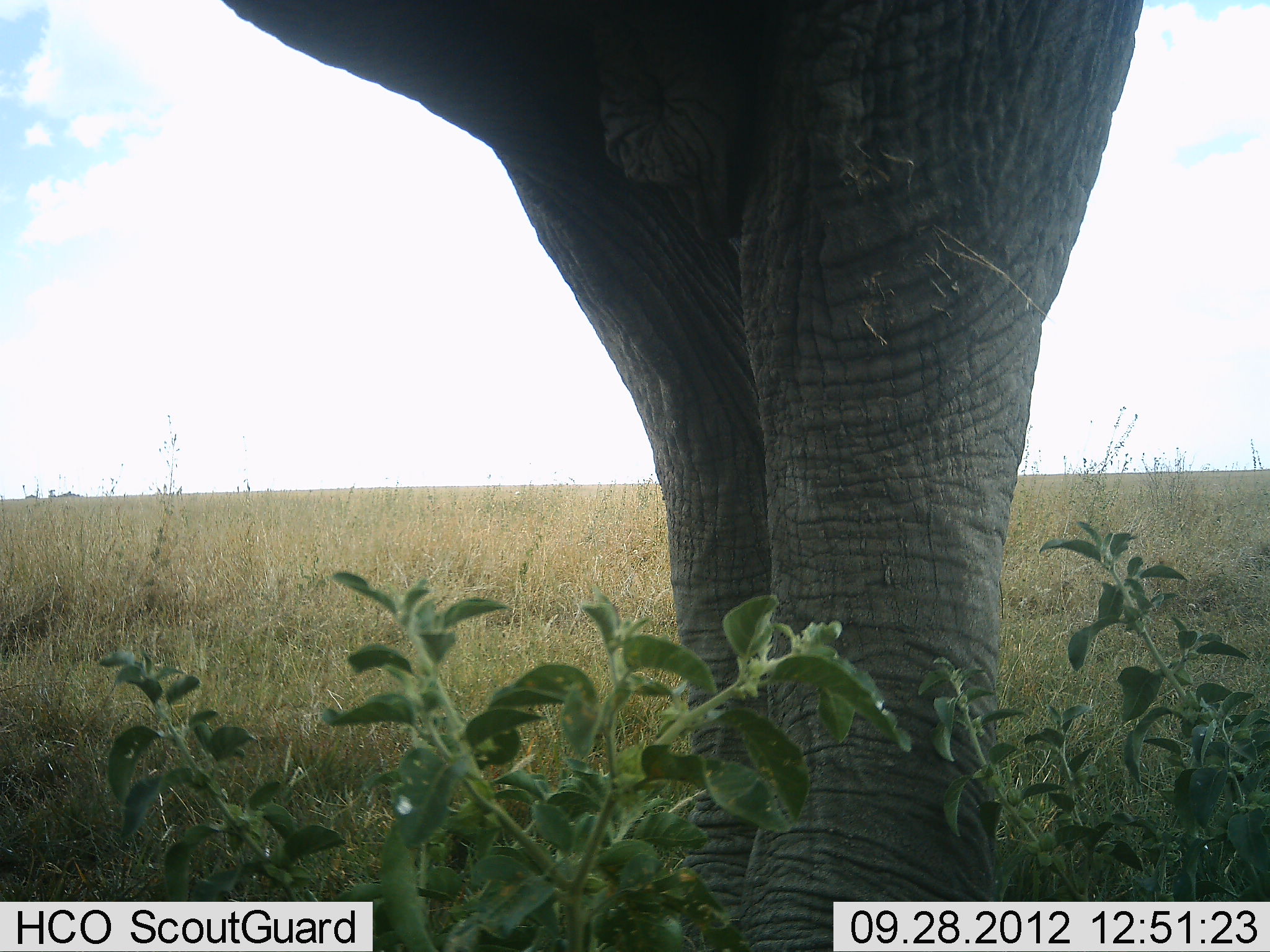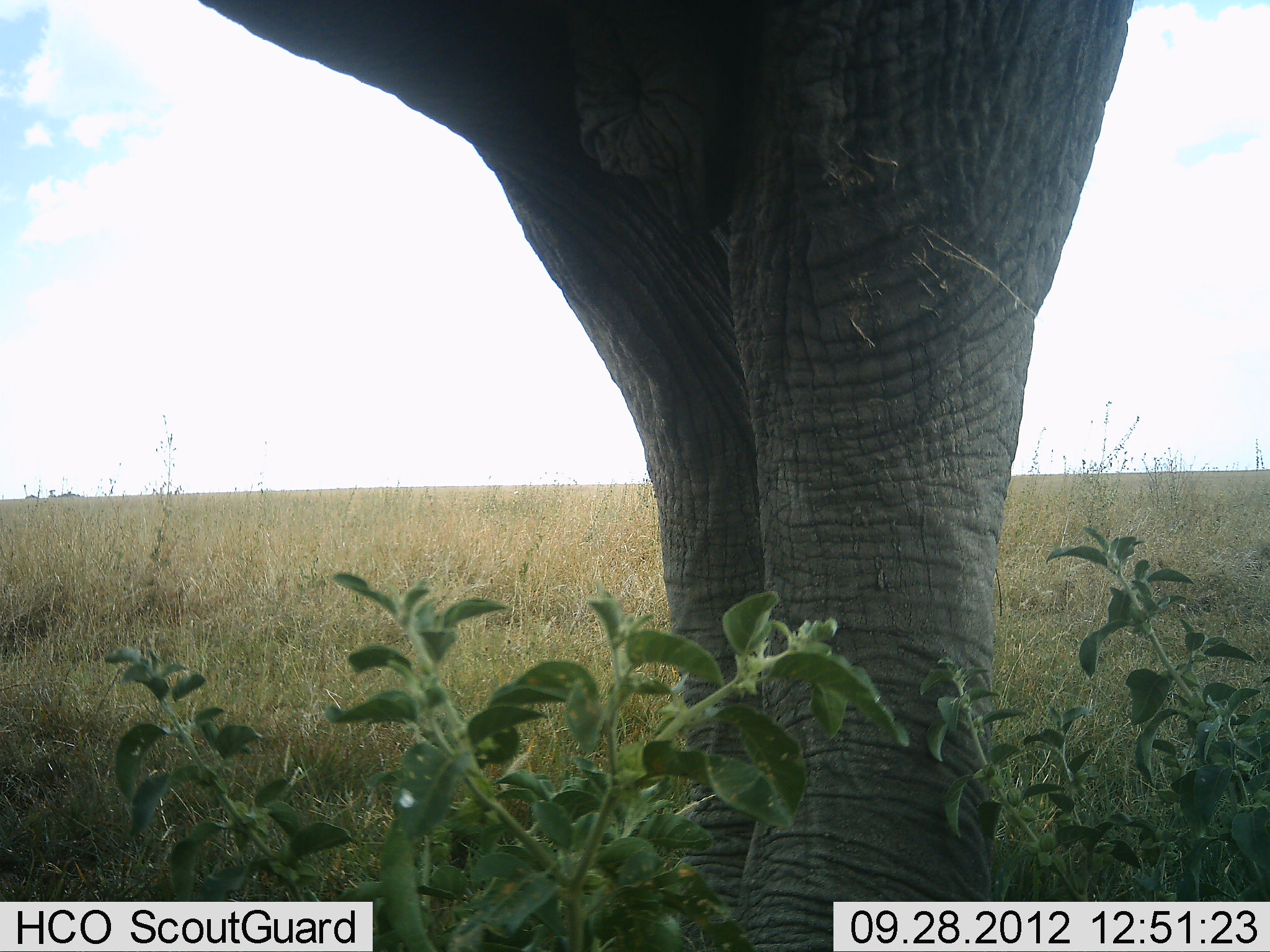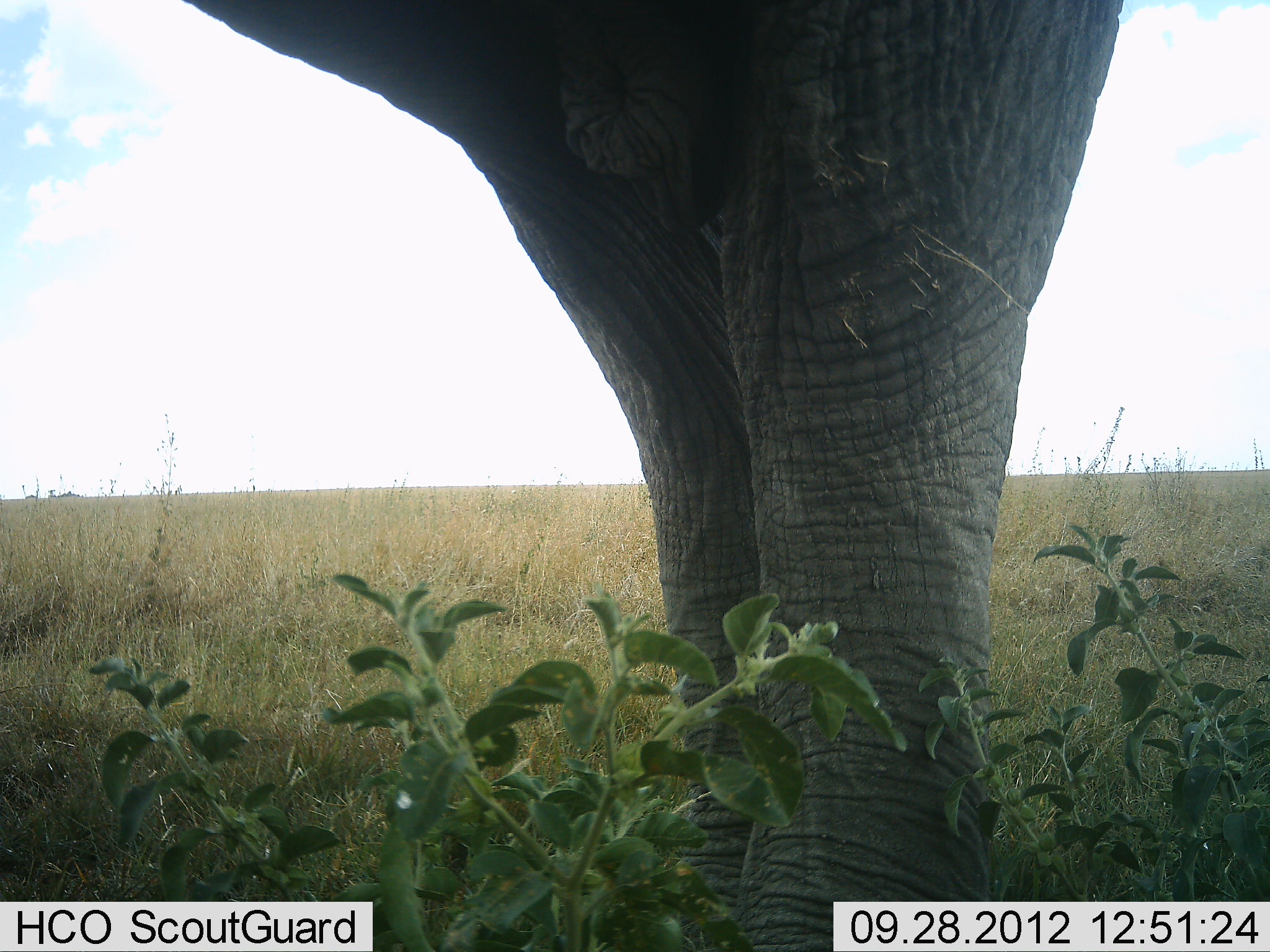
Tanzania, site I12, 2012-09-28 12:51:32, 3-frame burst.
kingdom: Animalia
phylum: Chordata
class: Mammalia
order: Proboscidea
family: Elephantidae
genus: Loxodonta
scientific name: Loxodonta africana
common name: african bush elephant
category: elephant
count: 1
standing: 80%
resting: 0%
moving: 20%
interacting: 0%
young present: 0%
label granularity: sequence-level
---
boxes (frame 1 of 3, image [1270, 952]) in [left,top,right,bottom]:
animal: [217,0,1178,951]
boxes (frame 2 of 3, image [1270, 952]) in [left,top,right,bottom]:
animal: [194,1,1153,952]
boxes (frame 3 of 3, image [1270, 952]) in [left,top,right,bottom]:
animal: [170,1,1128,952]